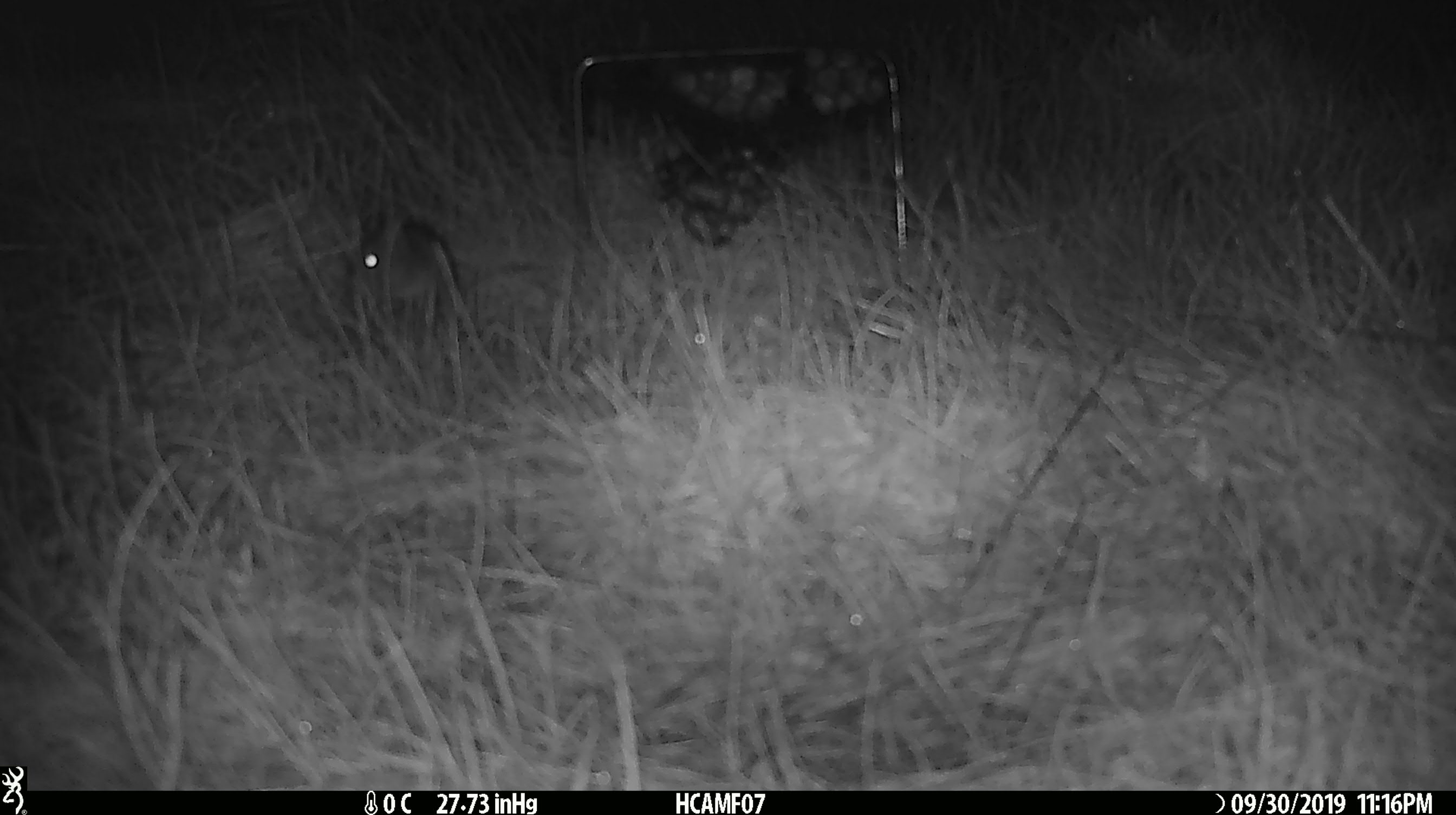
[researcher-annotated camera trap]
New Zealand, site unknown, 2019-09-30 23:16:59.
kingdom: Animalia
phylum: Chordata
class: Mammalia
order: Rodentia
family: Muridae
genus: Mus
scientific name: Mus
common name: mouse